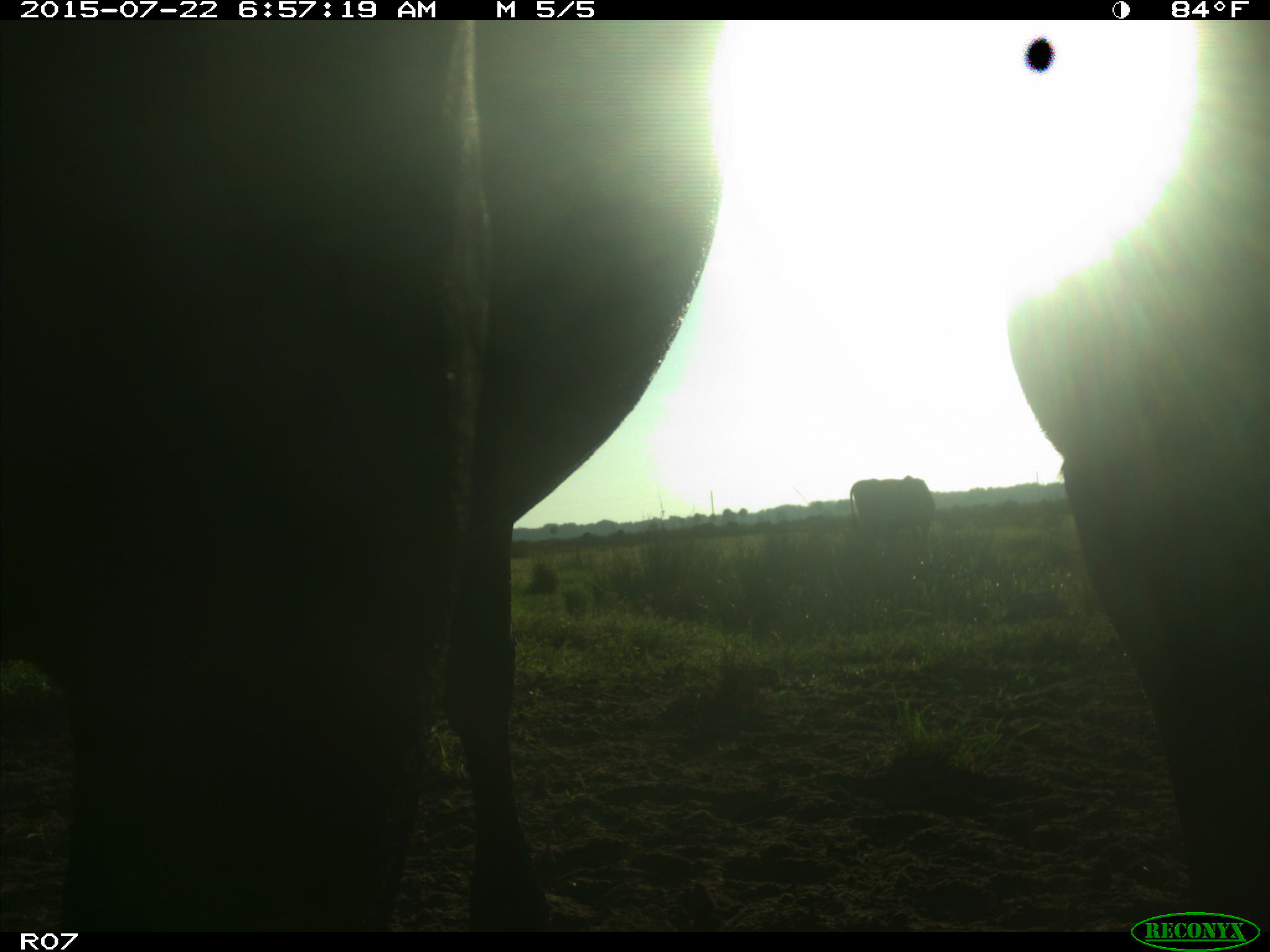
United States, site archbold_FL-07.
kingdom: Animalia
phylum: Chordata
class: Mammalia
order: Artiodactyla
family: Bovidae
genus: Bos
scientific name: Bos taurus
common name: domestic cow